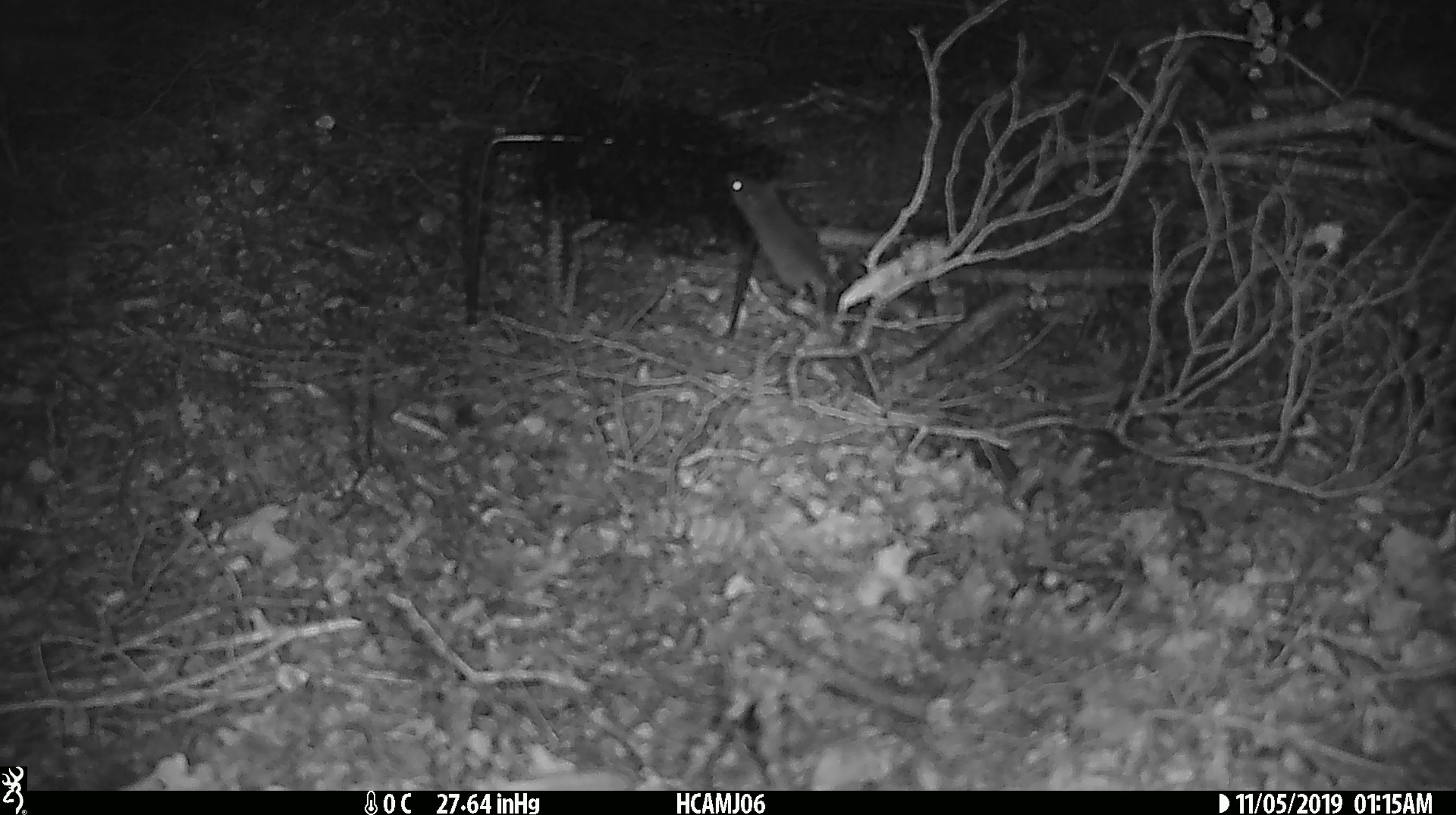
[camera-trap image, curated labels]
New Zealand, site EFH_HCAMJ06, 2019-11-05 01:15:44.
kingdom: Animalia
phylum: Chordata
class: Mammalia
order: Rodentia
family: Muridae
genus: Mus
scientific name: Mus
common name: mouse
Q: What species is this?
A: Mouse (Mus).